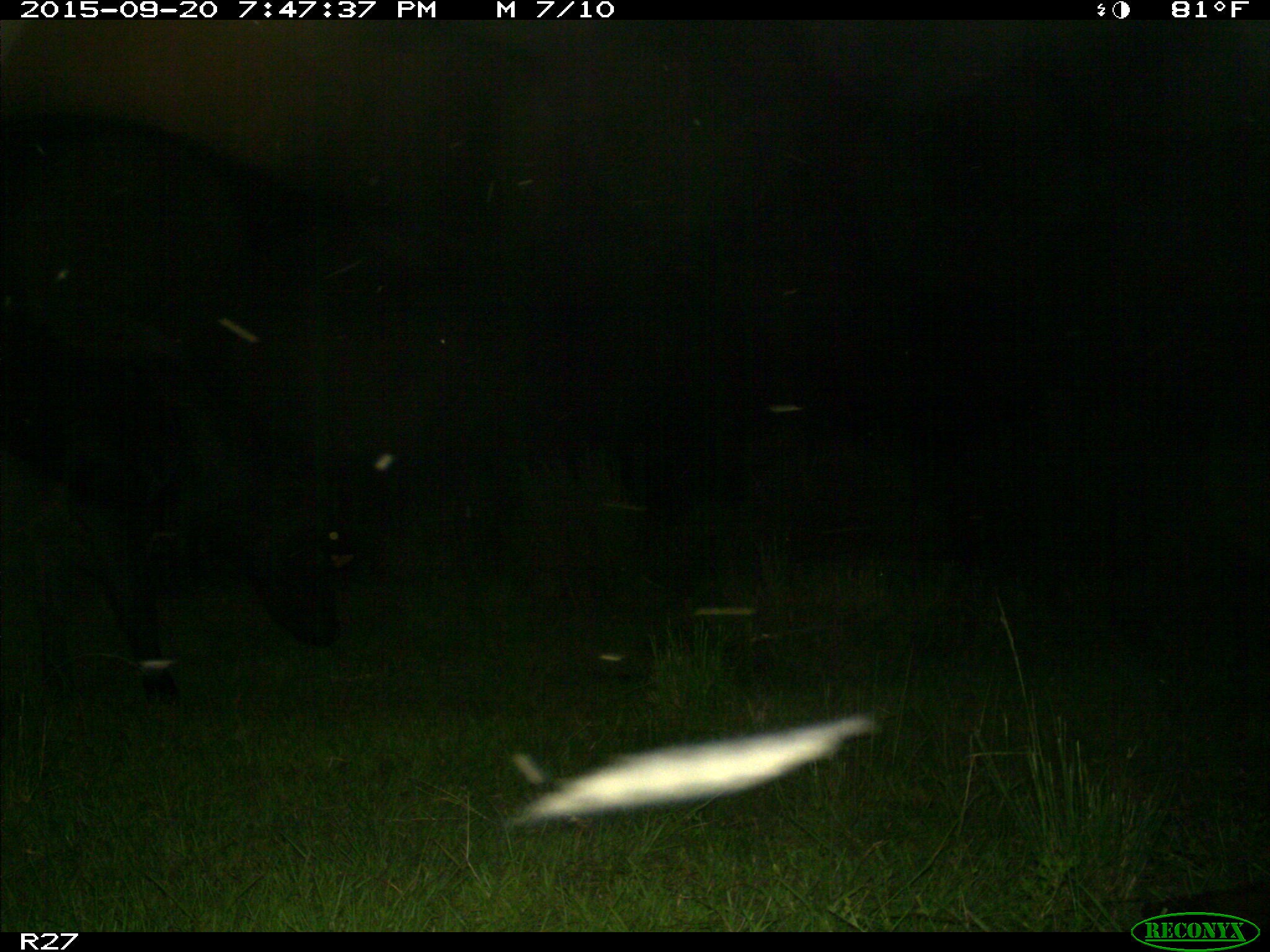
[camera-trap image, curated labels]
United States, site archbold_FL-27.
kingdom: Animalia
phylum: Chordata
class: Mammalia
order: Artiodactyla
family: Bovidae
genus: Bos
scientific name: Bos taurus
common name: domestic cow